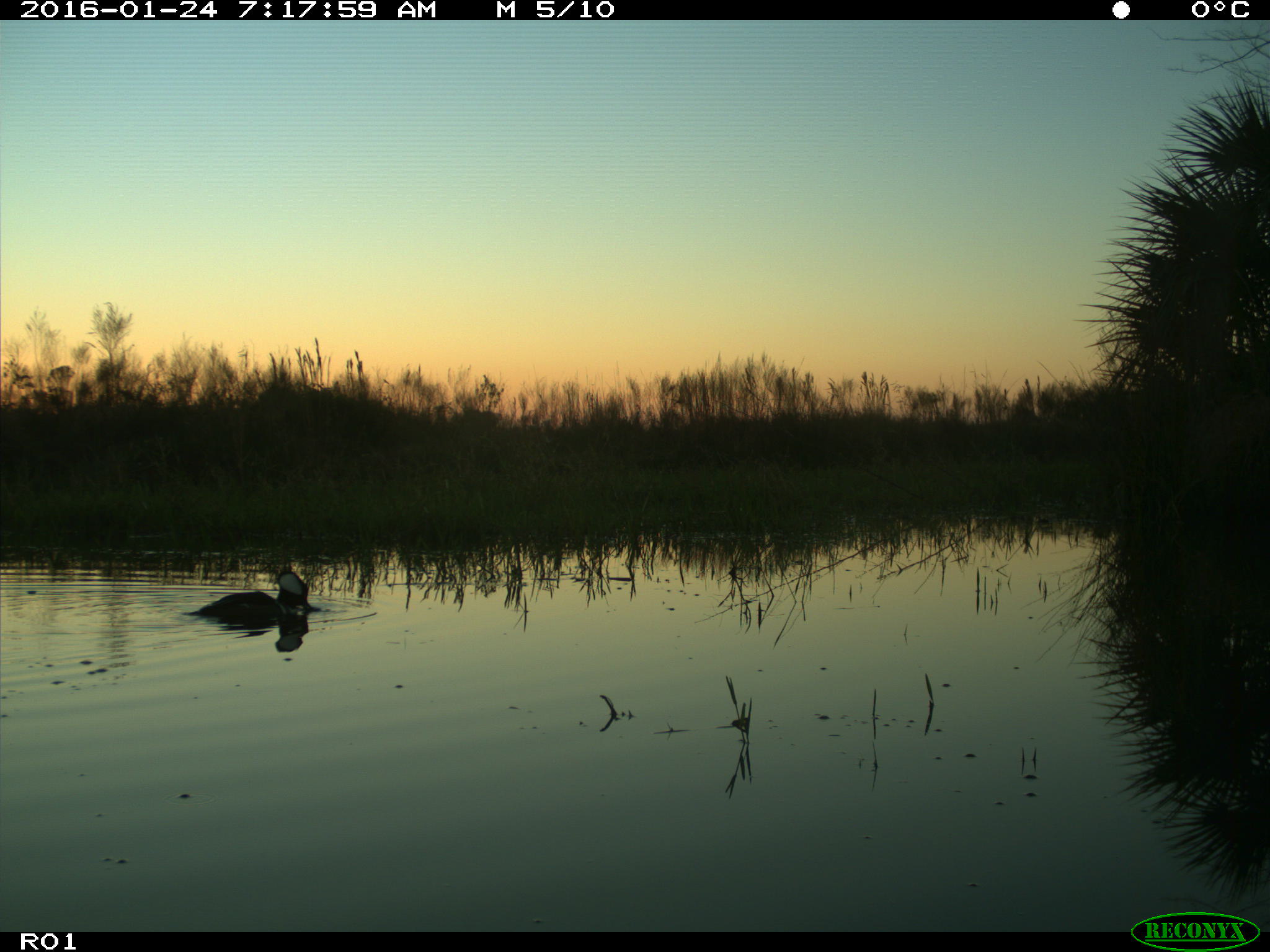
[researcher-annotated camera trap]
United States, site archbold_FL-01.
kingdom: Animalia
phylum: Chordata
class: Aves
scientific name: Aves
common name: birds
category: unidentified bird